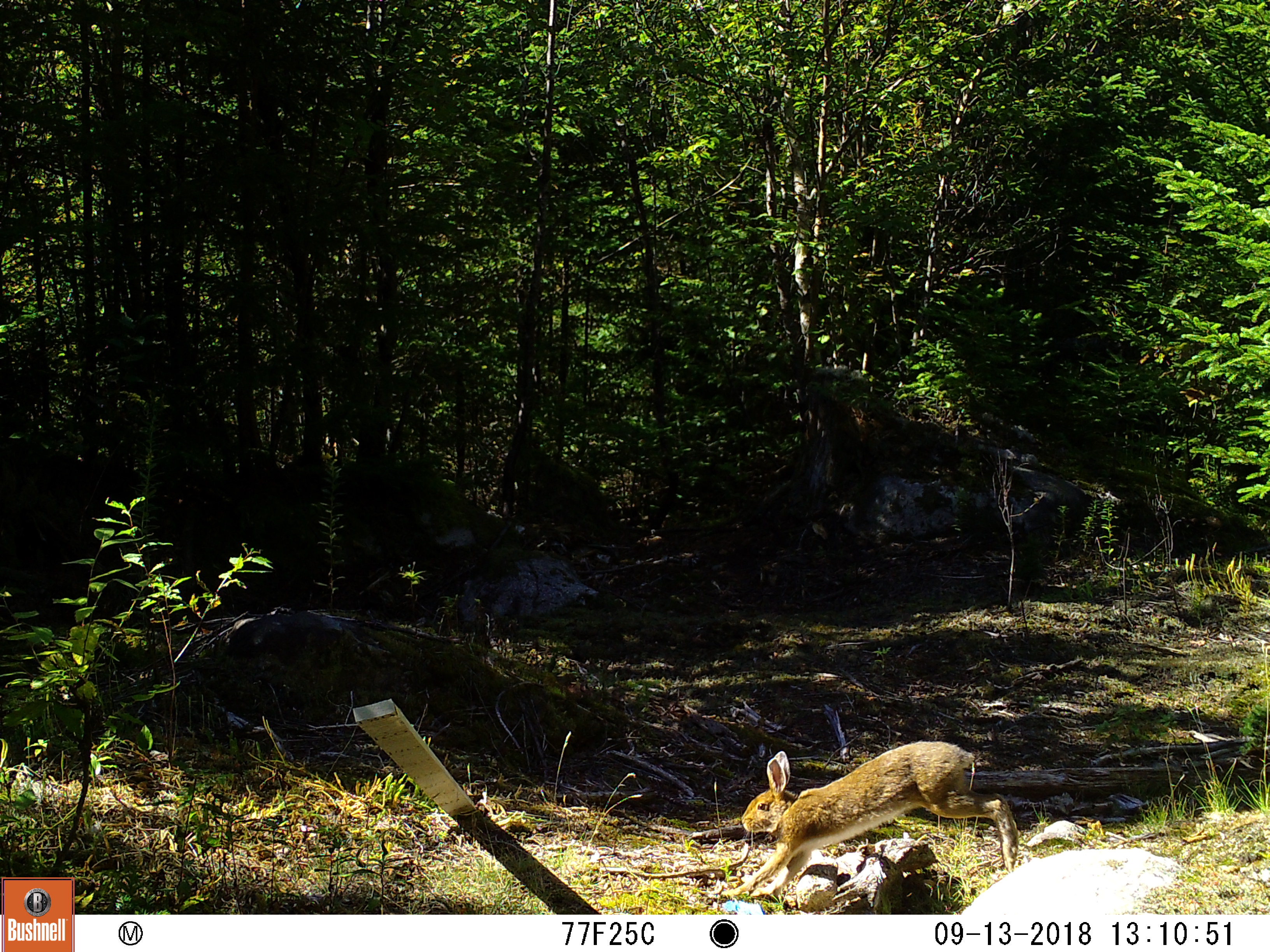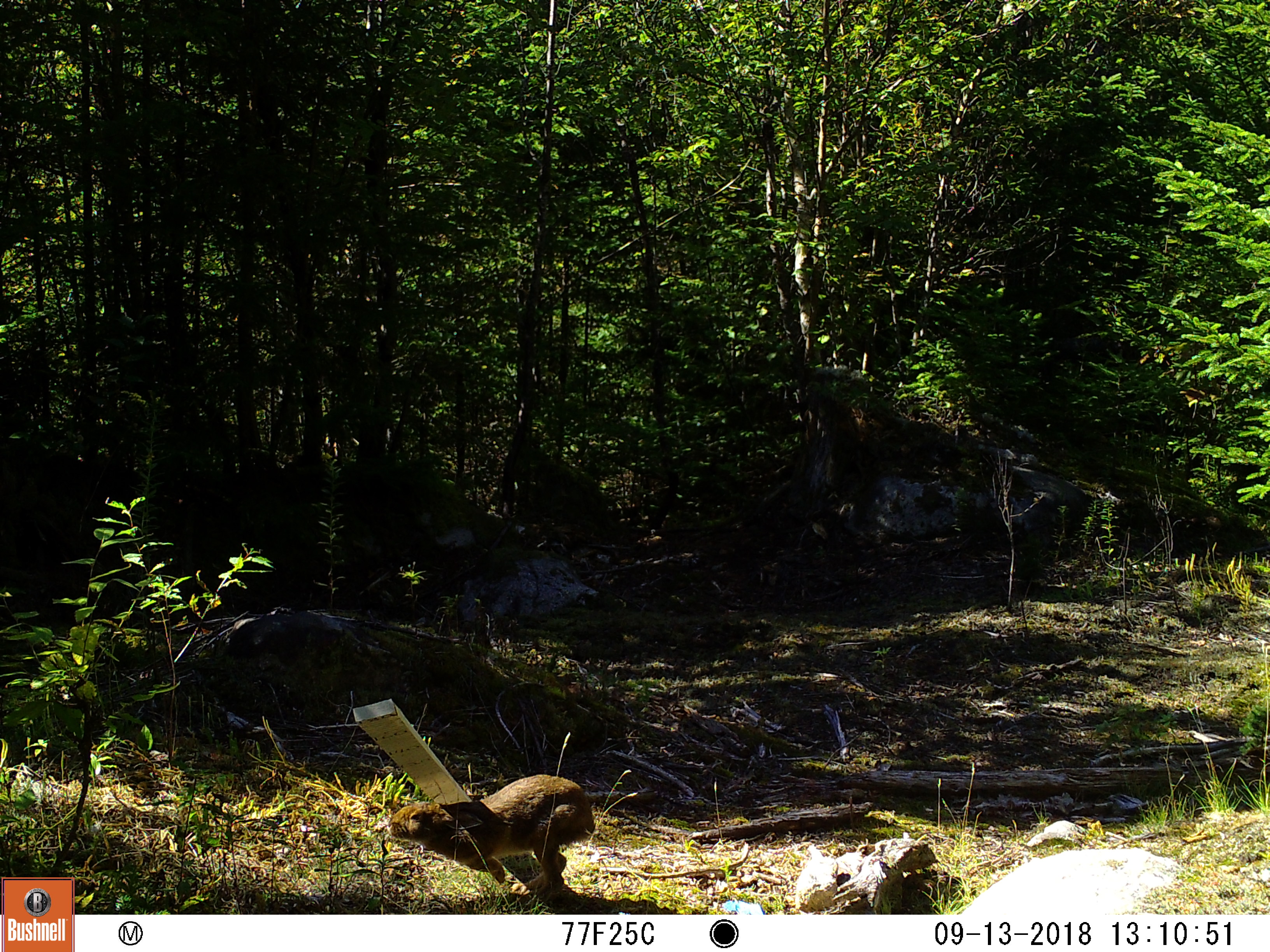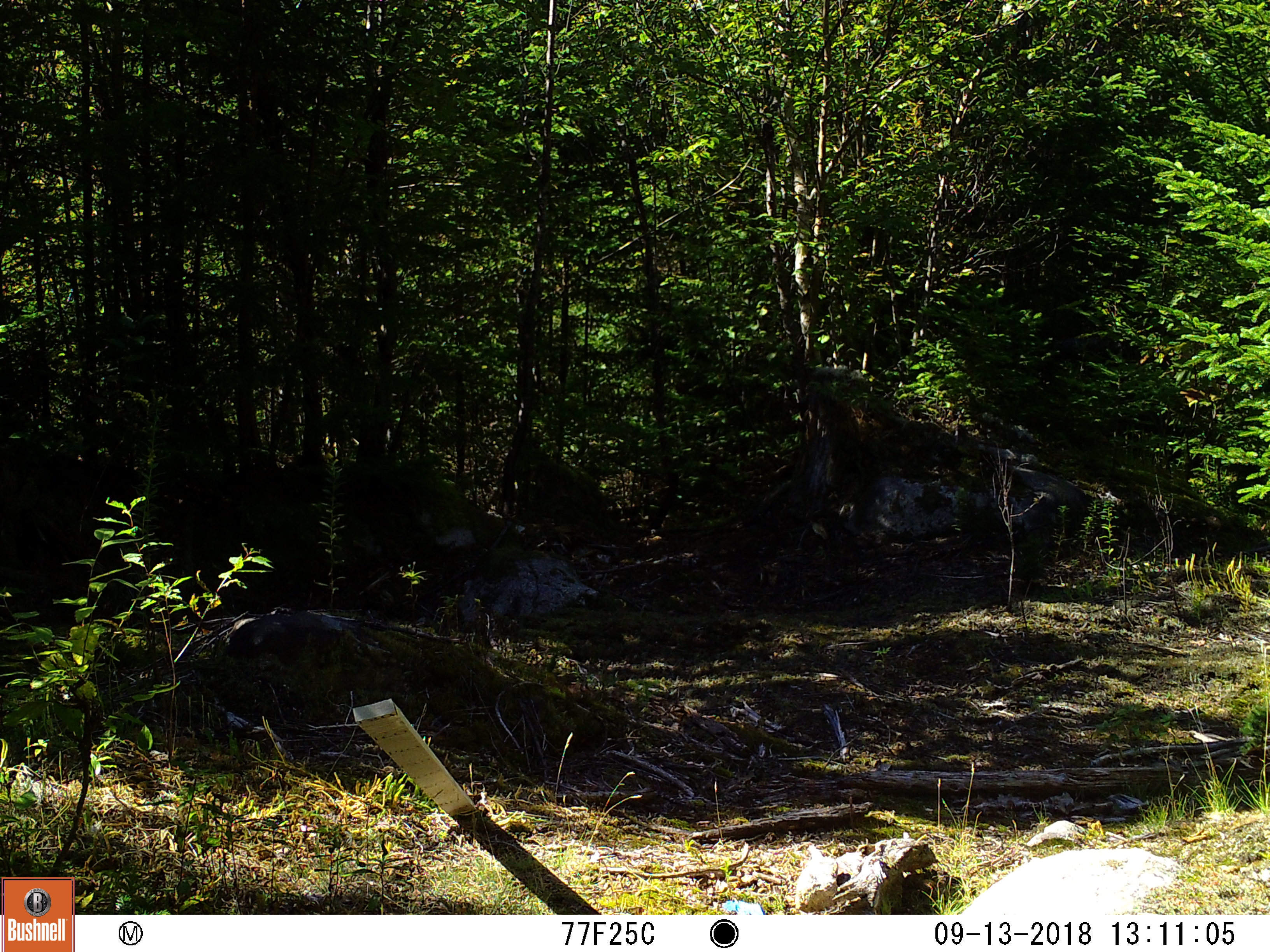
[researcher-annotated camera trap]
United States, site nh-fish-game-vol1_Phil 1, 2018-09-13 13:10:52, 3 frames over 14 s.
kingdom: Animalia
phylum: Chordata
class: Mammalia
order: Lagomorpha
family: Leporidae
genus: Lepus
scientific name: Lepus americanus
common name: snowshoe hare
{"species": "snowshoe hare (Lepus americanus)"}